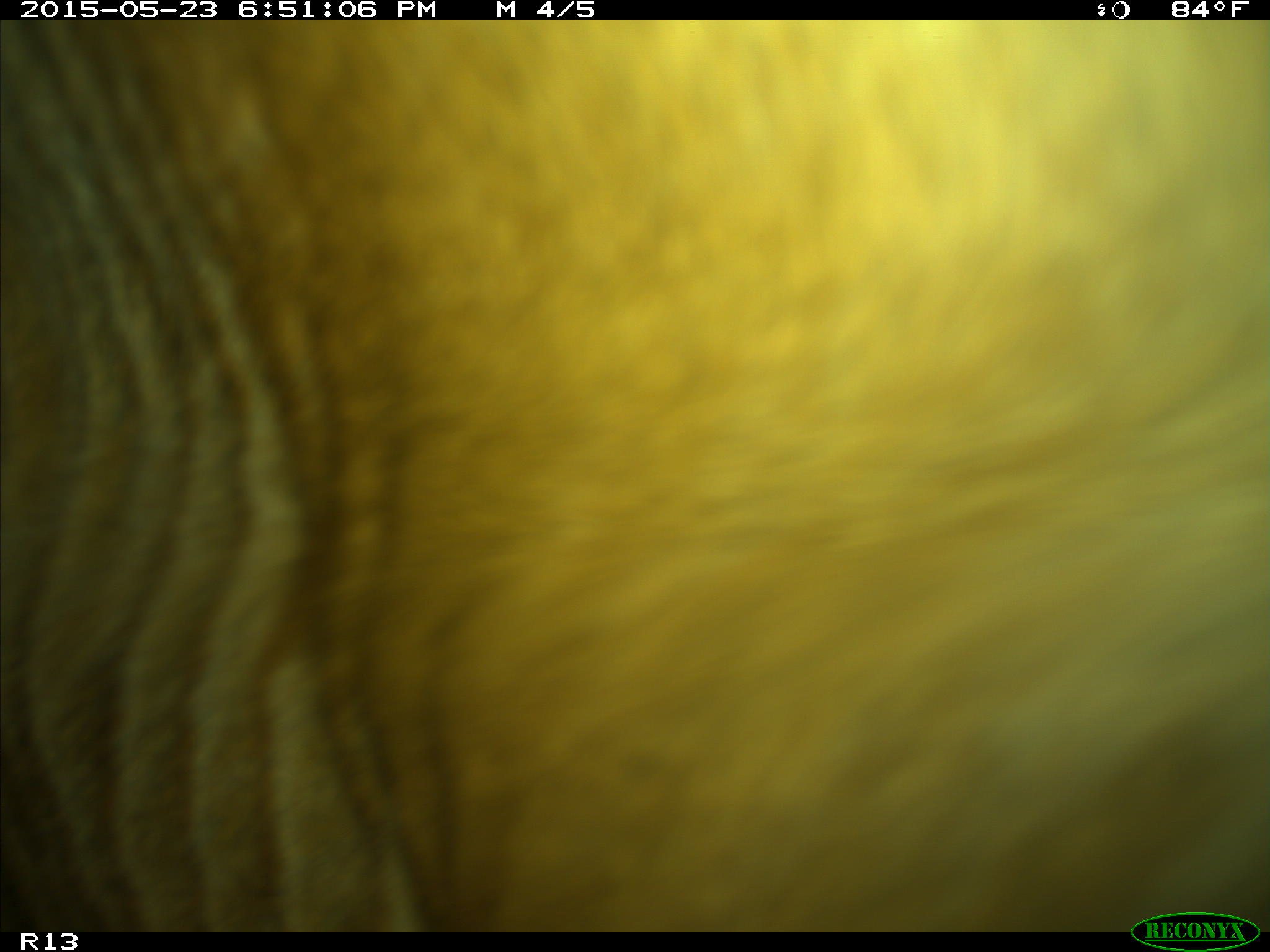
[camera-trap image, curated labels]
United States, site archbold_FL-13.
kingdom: Animalia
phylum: Chordata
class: Mammalia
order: Artiodactyla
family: Bovidae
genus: Bos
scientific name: Bos taurus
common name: domestic cow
Bos taurus (domestic cow).